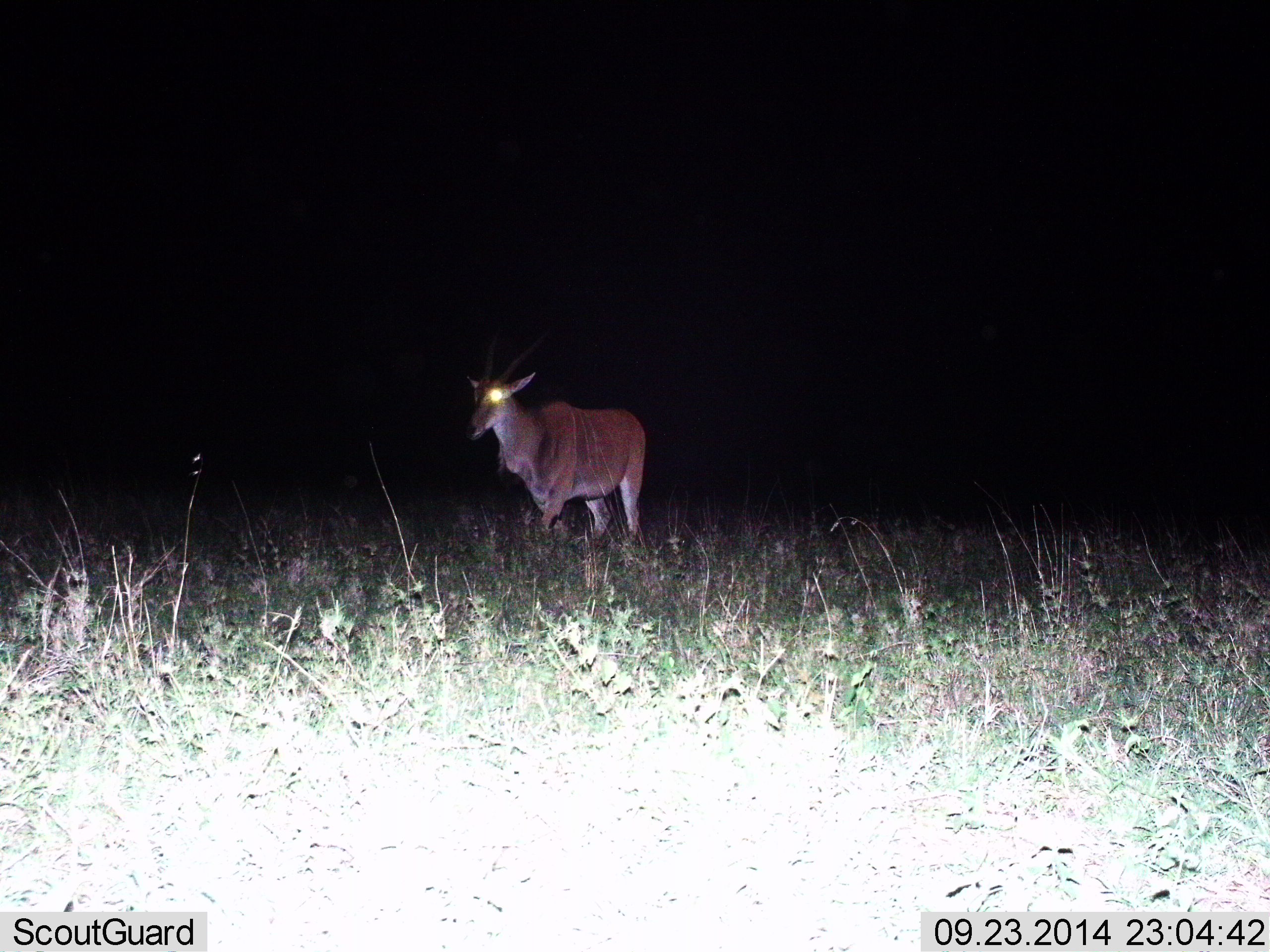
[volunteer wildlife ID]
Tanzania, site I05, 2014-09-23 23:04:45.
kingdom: Animalia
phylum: Chordata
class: Mammalia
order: Artiodactyla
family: Bovidae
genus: Tragelaphus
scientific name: Tragelaphus oryx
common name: eland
Eland (Tragelaphus oryx), count 1. Behavior (volunteer vote fractions): standing 50%, resting 0%, moving 50%, interacting 0%. Young present (vote fraction): 0%. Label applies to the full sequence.